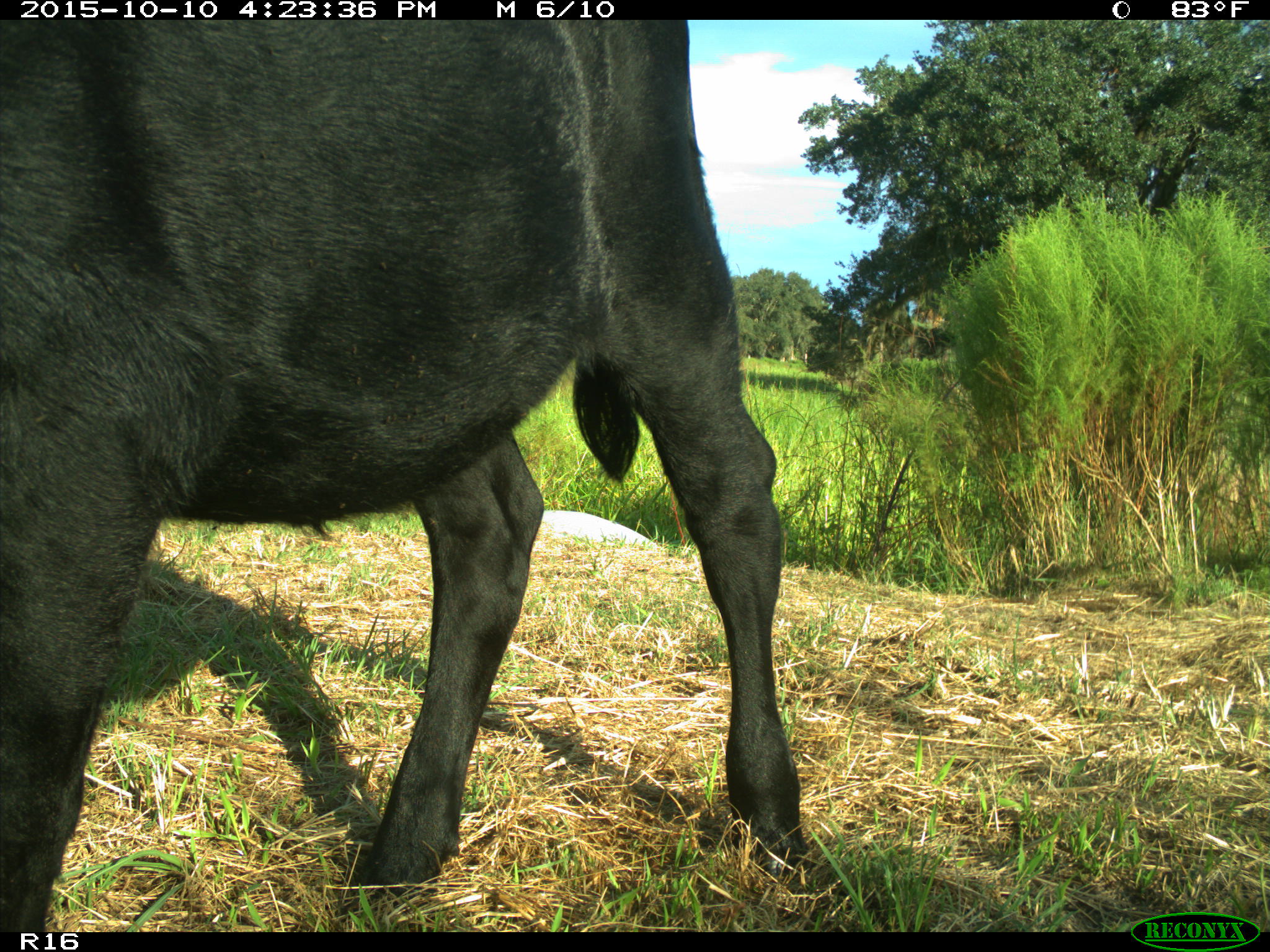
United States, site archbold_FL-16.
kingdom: Animalia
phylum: Chordata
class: Mammalia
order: Artiodactyla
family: Bovidae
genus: Bos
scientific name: Bos taurus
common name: domestic cow